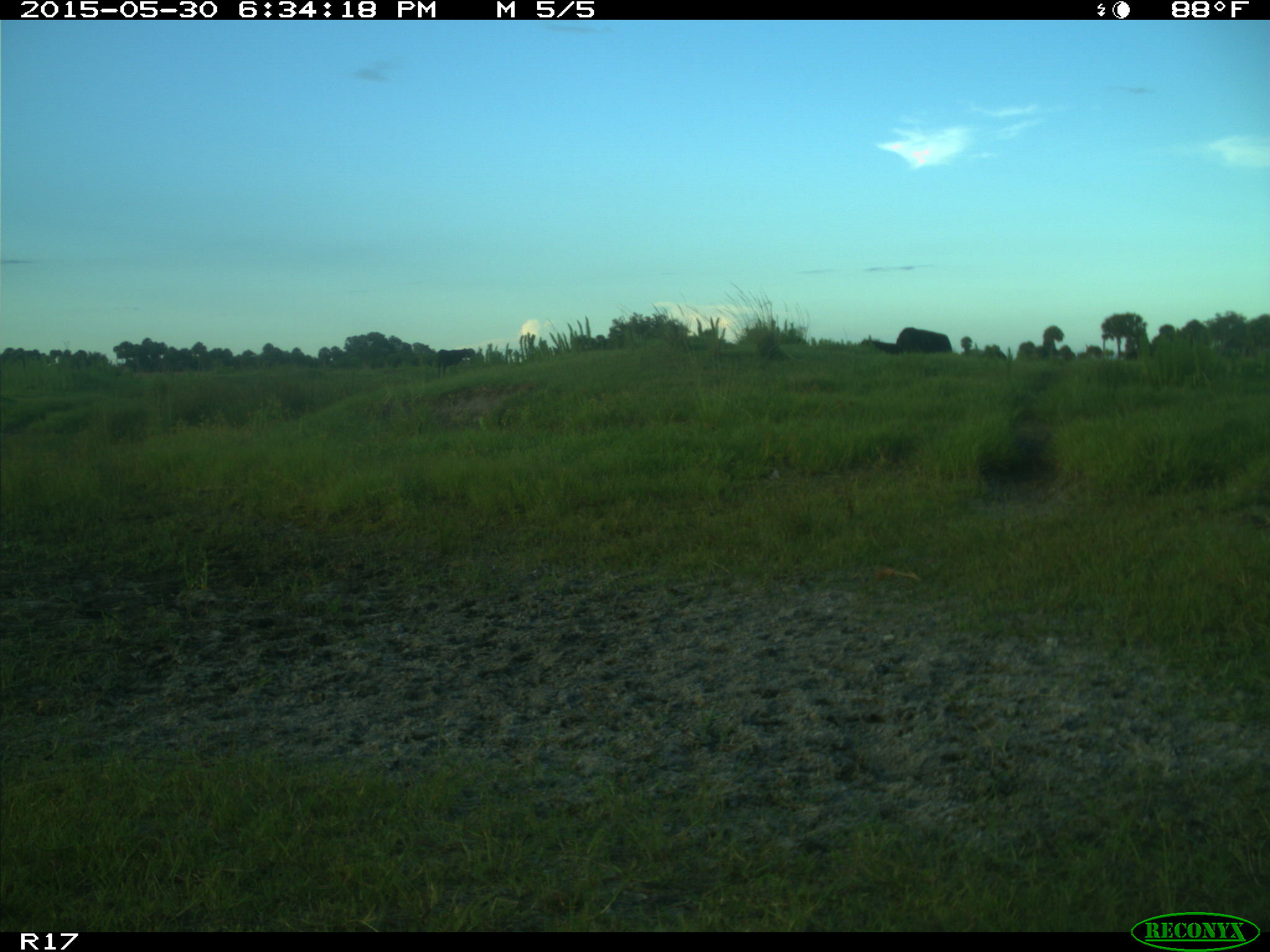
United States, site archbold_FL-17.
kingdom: Animalia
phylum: Chordata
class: Mammalia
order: Artiodactyla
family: Bovidae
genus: Bos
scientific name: Bos taurus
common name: domestic cow